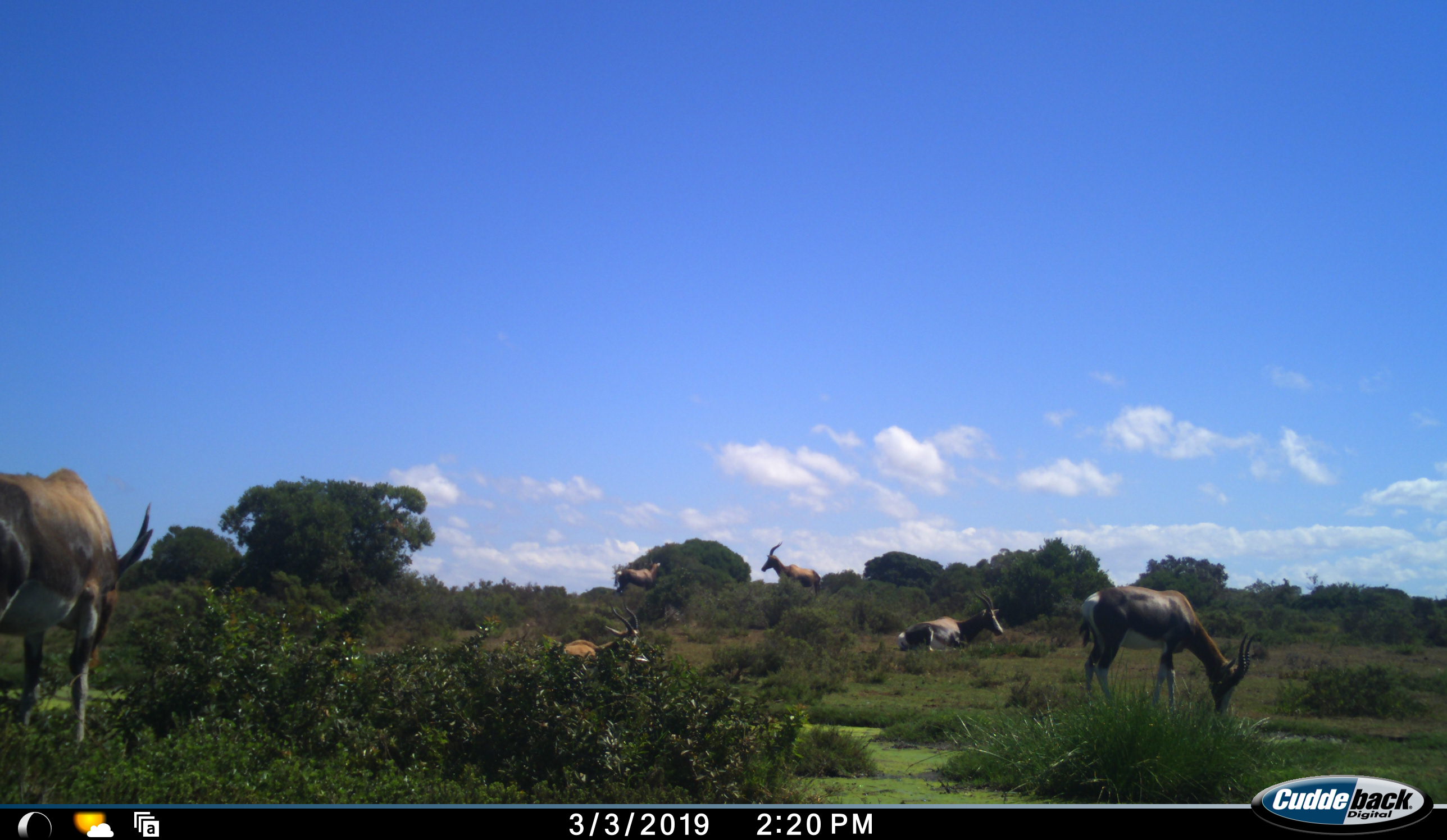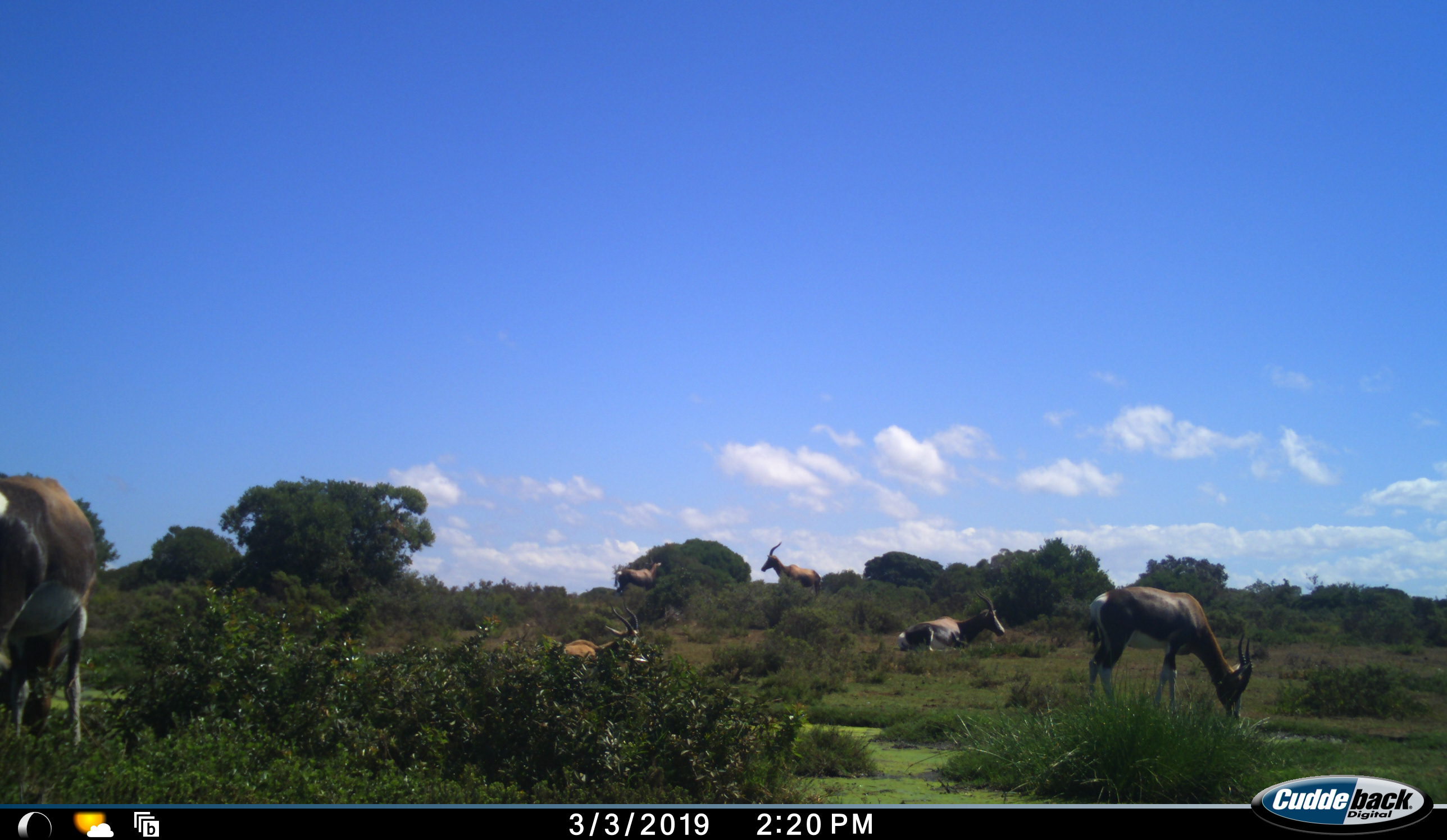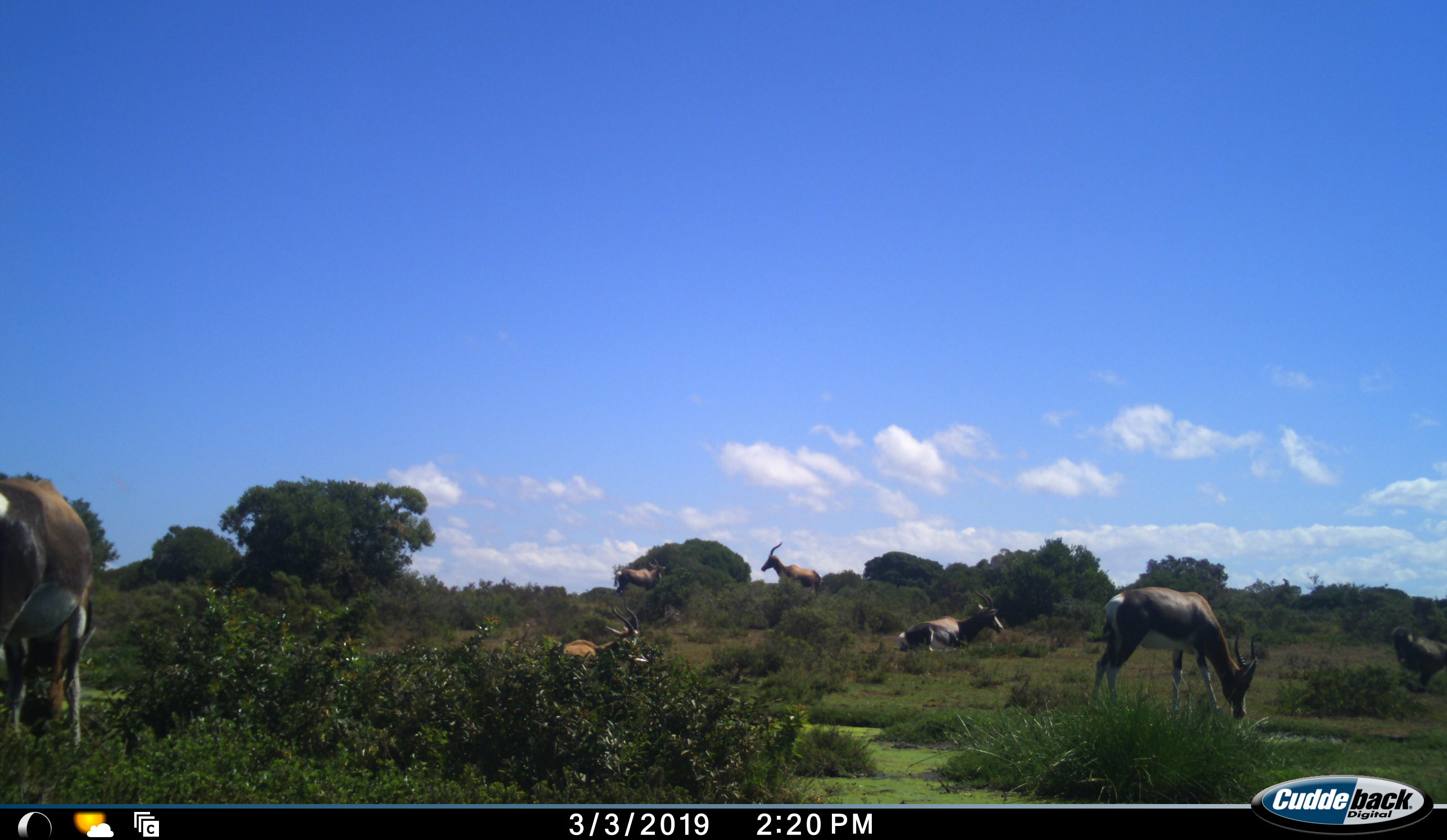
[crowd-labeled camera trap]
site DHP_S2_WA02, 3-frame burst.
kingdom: Animalia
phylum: Chordata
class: Mammalia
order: Artiodactyla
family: Bovidae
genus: Damaliscus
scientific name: Damaliscus pygargus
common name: bontebok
Bontebok (Damaliscus pygargus), count 6. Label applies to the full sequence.